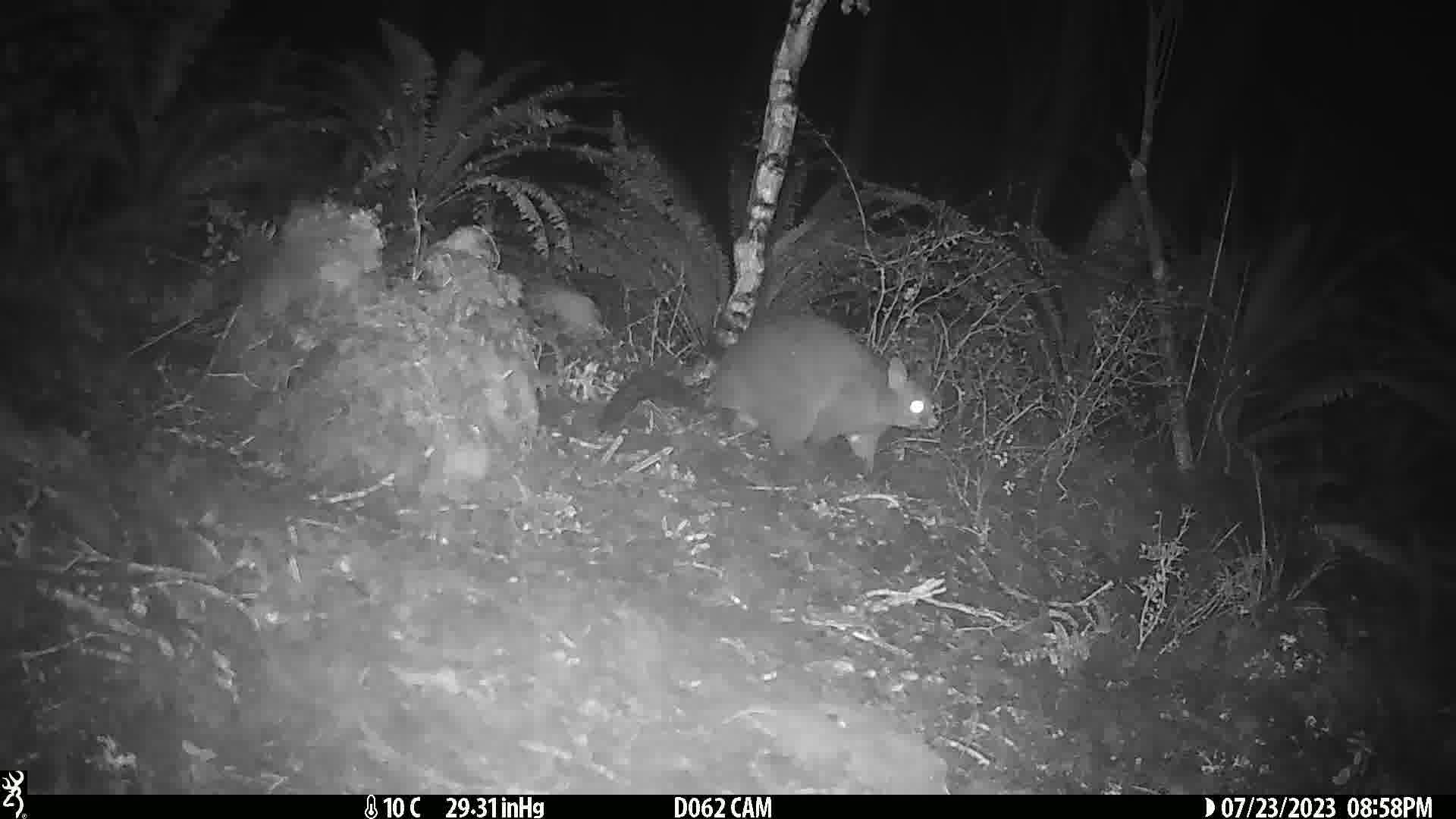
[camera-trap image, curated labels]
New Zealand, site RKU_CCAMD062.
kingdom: Animalia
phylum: Chordata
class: Mammalia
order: Diprotodontia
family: Phalangeridae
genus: Trichosurus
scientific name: Trichosurus vulpecula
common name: common brushtail possum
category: possum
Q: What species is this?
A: Possum (common brushtail possum) (Trichosurus vulpecula).